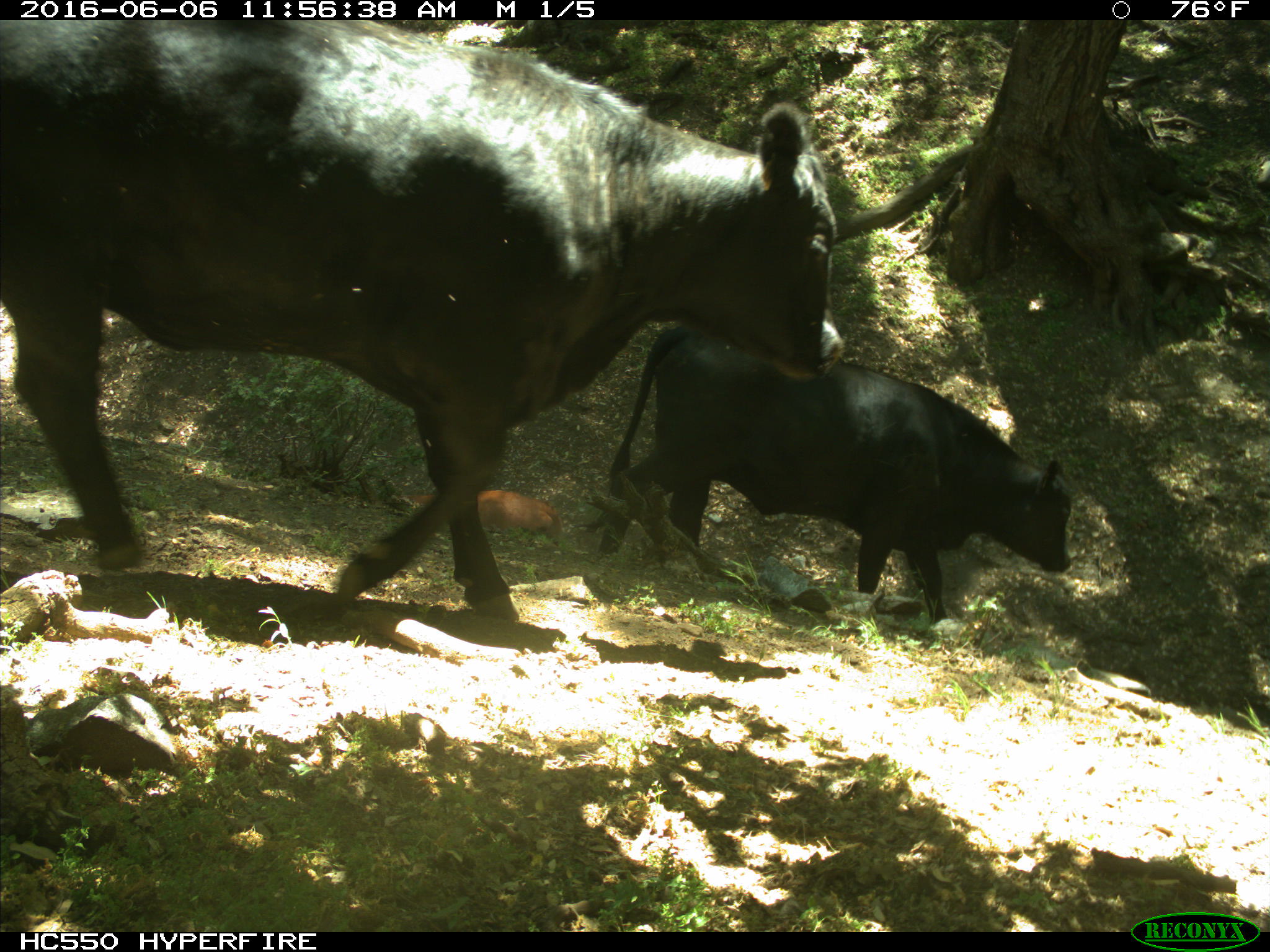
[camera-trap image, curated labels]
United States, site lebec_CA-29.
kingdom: Animalia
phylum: Chordata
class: Mammalia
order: Artiodactyla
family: Bovidae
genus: Bos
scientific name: Bos taurus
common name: domestic cow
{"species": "Bos taurus (domestic cow)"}